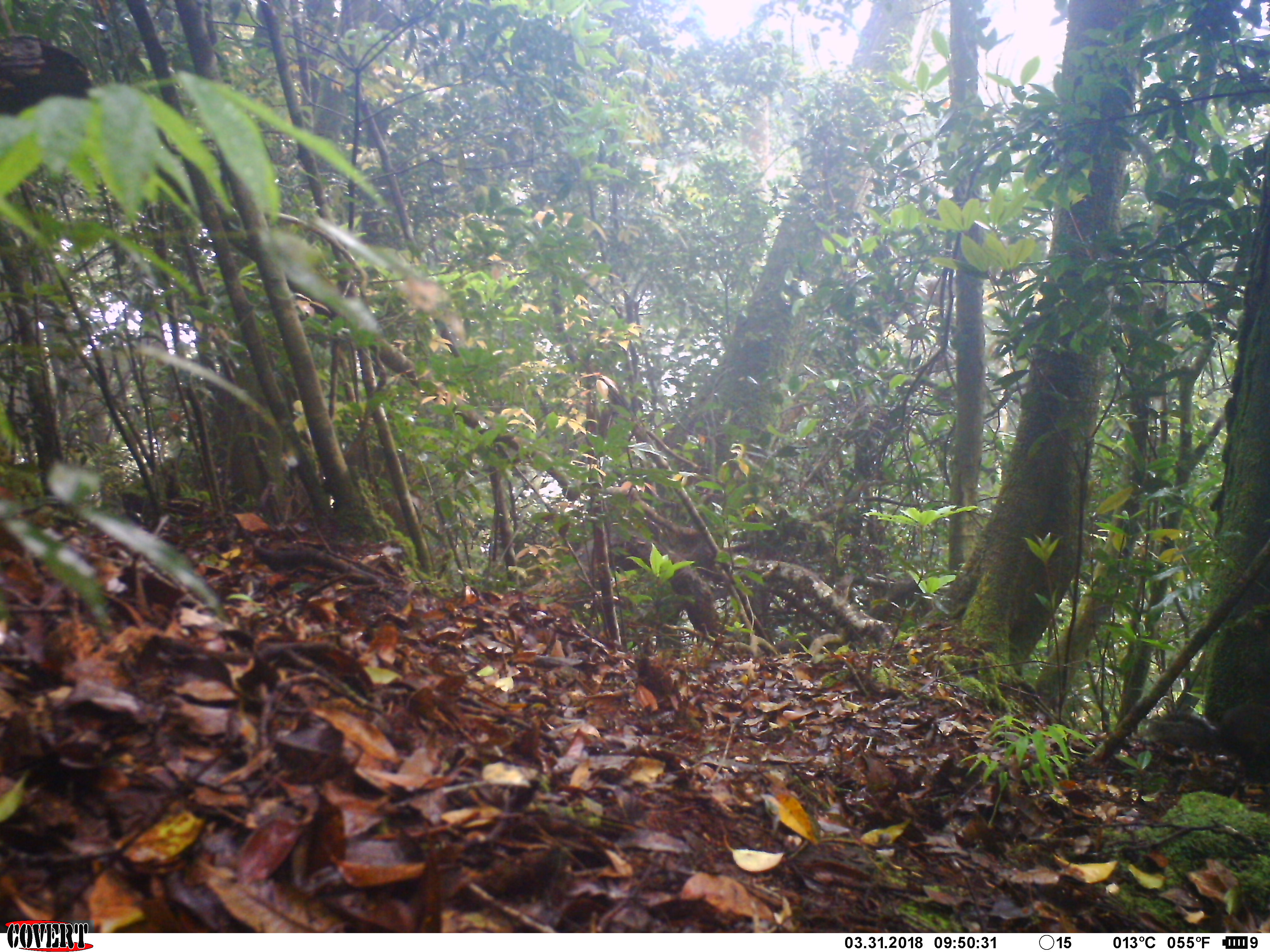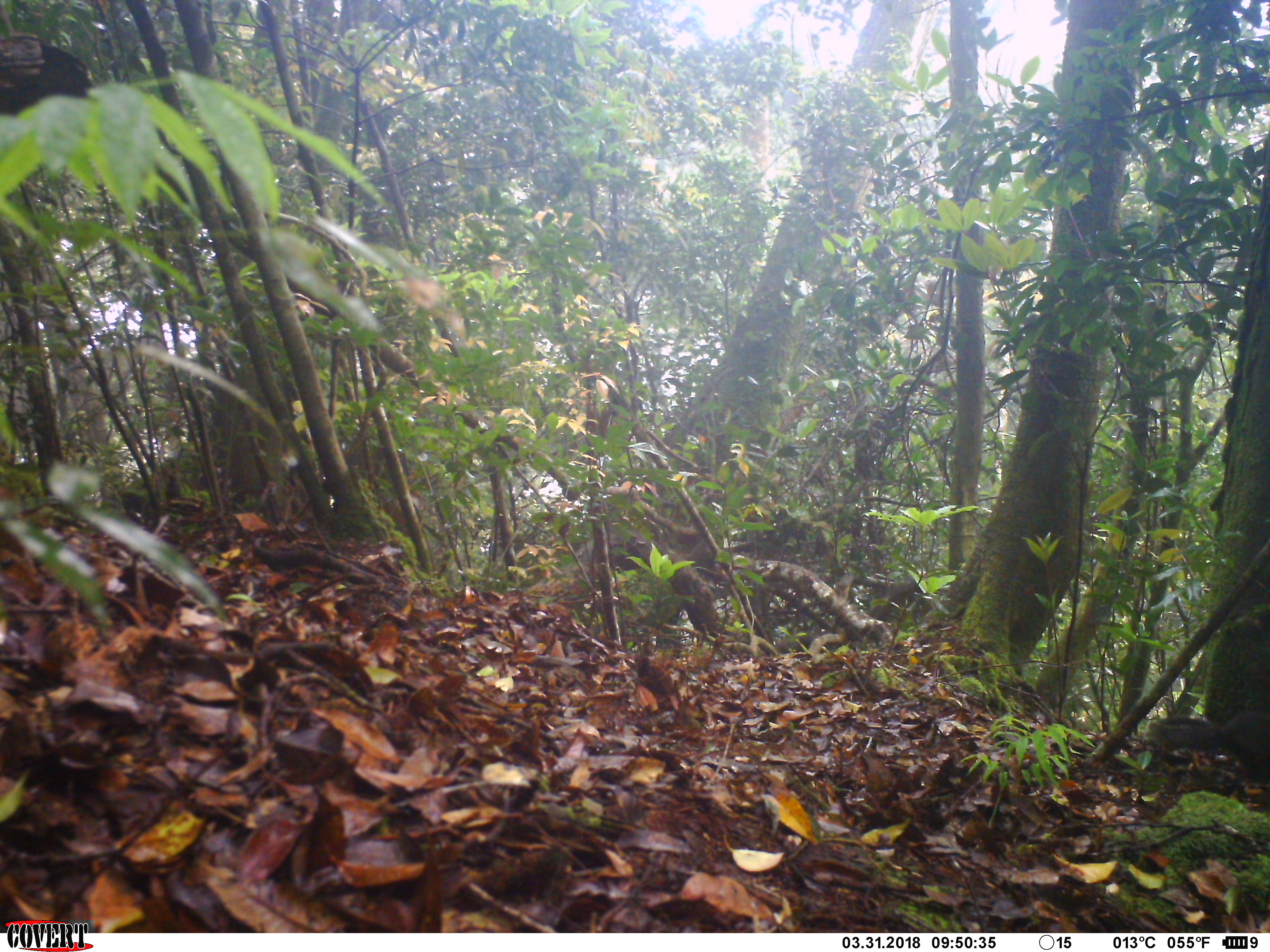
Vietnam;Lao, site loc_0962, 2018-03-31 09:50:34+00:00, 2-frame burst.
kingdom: Animalia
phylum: Chordata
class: Mammalia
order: Rodentia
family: Sciuridae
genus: Dremomys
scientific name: Dremomys rufigenis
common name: red-cheeked squirrel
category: red cheeked squirrel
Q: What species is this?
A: Red cheeked squirrel (red-cheeked squirrel) (Dremomys rufigenis).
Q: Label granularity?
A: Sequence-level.